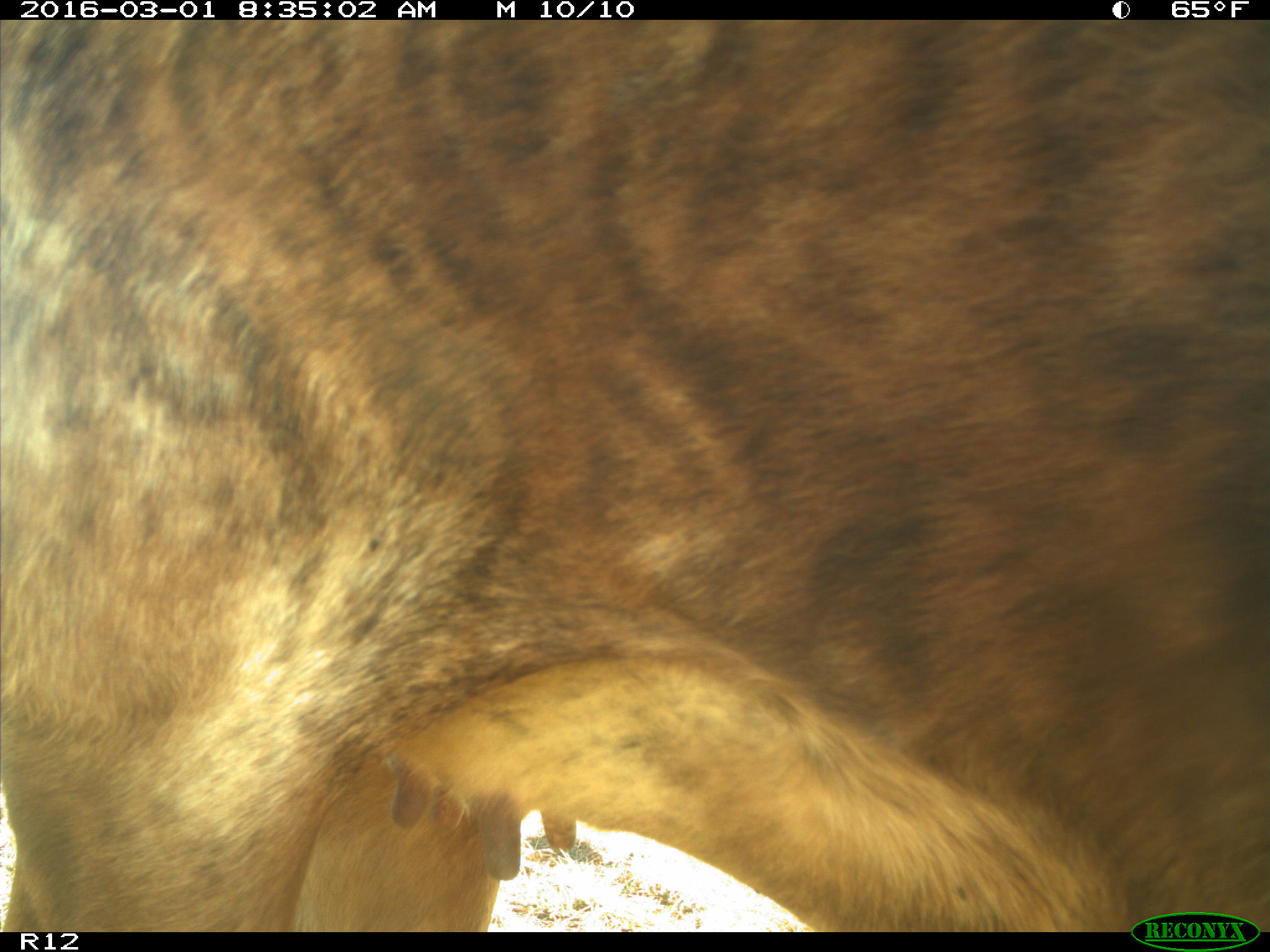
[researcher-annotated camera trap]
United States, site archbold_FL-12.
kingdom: Animalia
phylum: Chordata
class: Mammalia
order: Artiodactyla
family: Bovidae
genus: Bos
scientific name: Bos taurus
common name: domestic cow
Bos taurus (domestic cow).